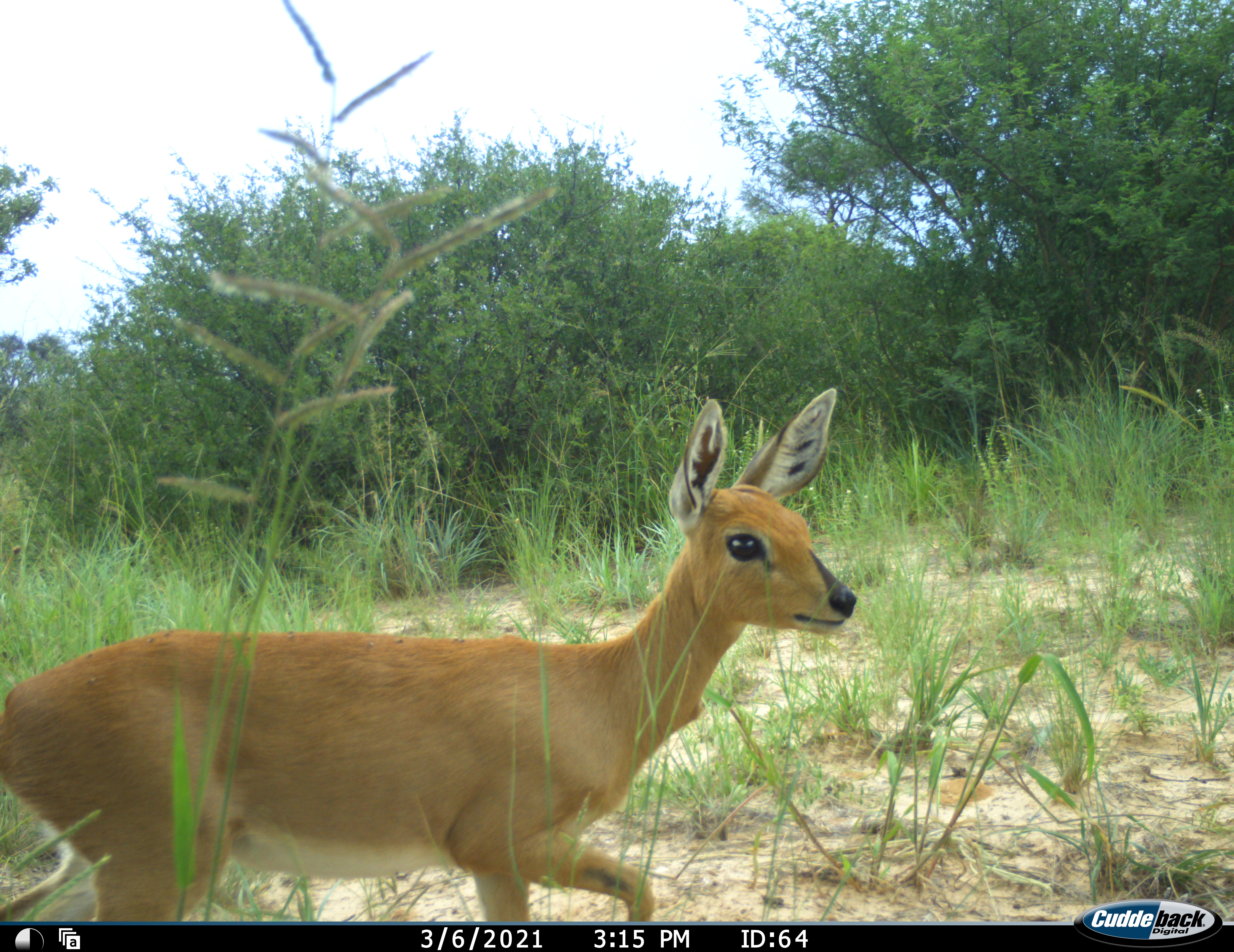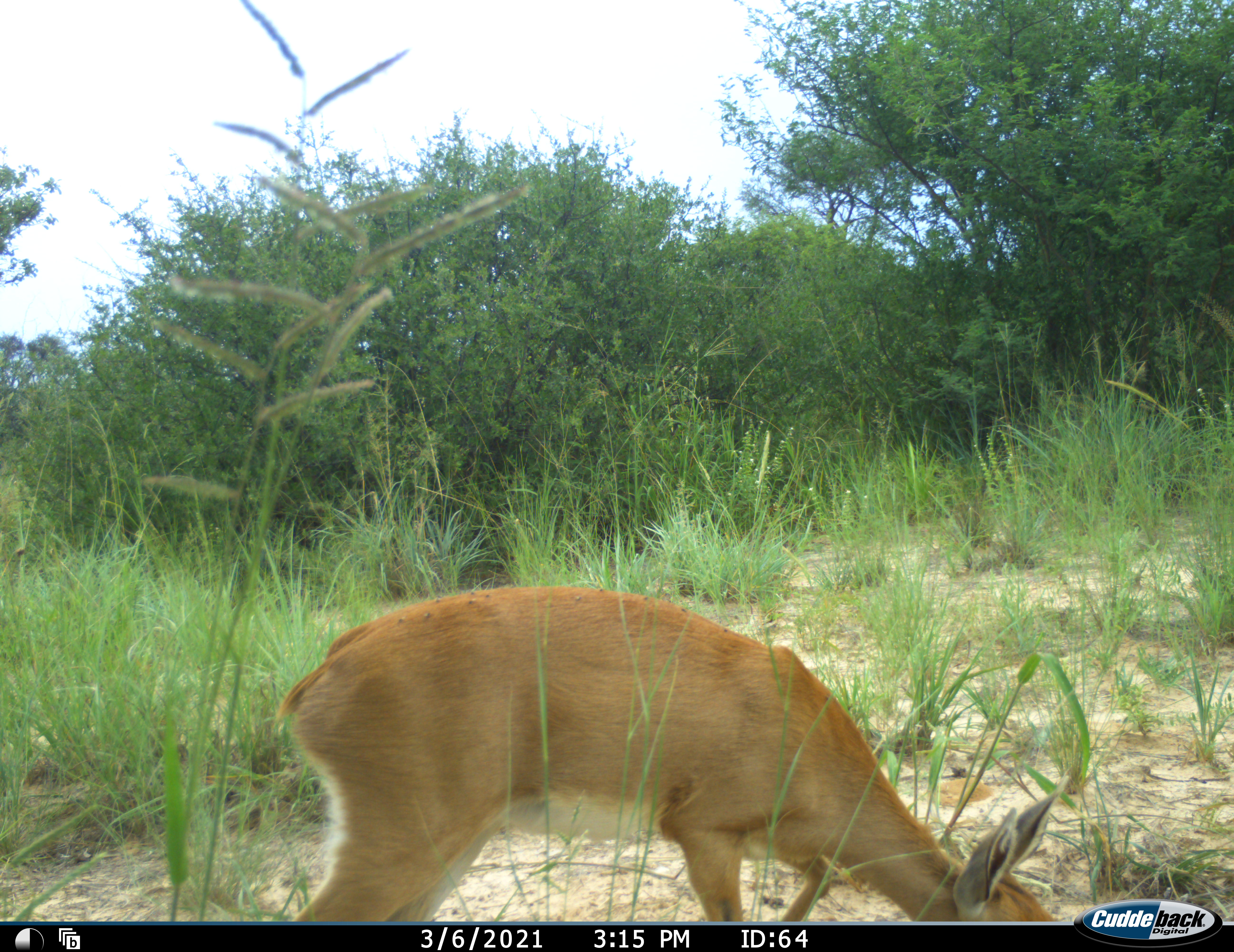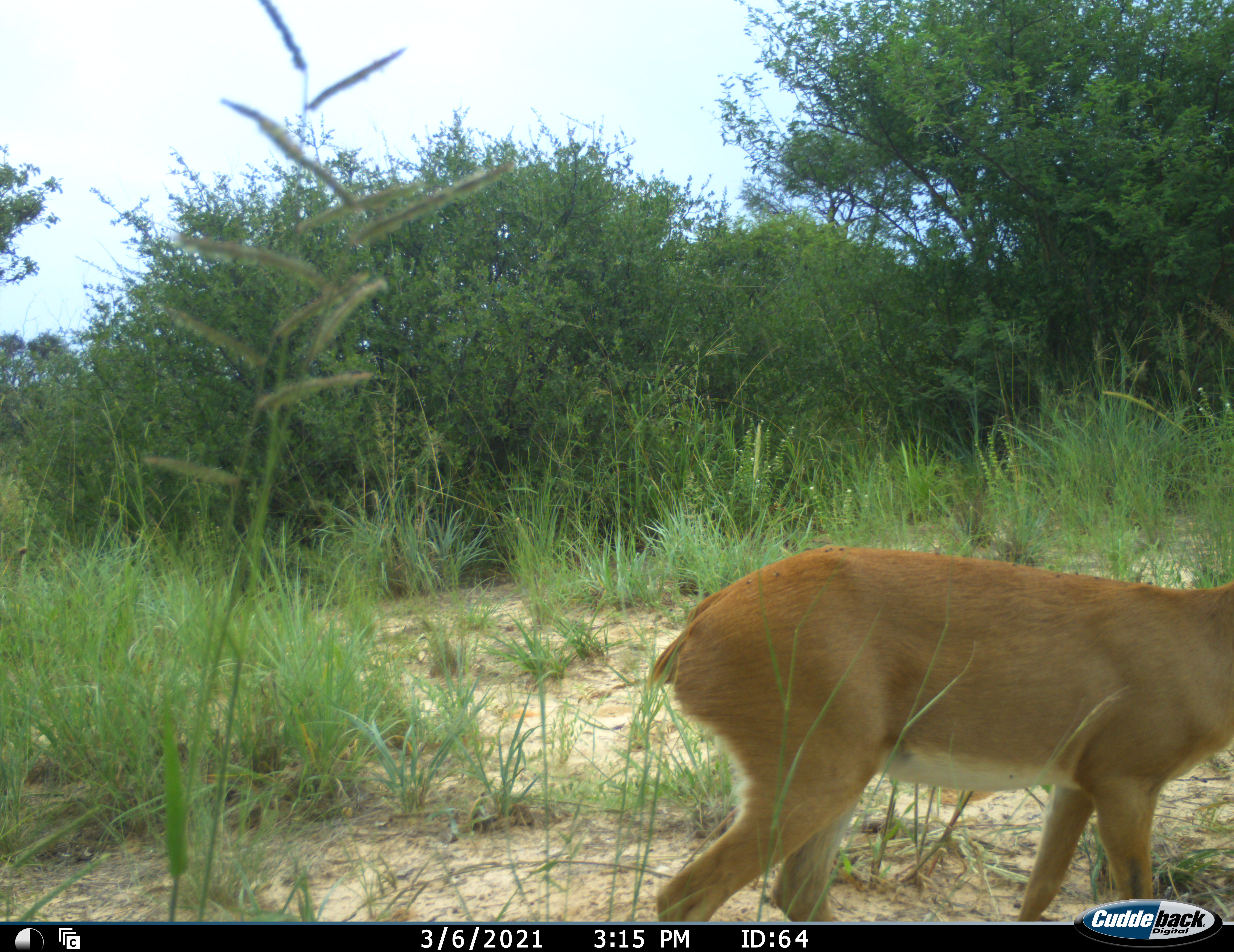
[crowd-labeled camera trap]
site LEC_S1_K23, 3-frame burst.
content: unidentified animal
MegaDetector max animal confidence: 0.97